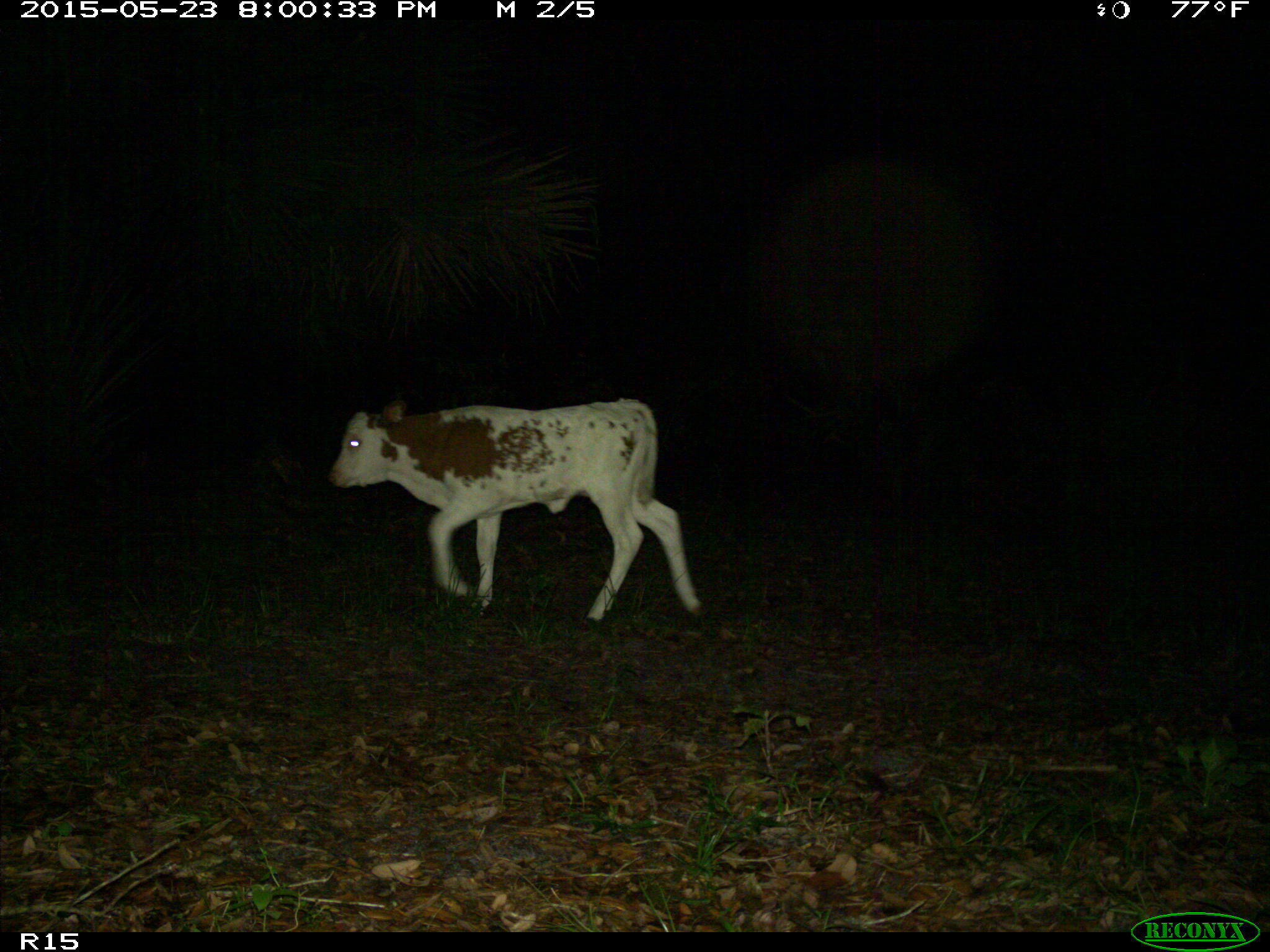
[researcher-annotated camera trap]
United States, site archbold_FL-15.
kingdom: Animalia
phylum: Chordata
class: Mammalia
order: Artiodactyla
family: Bovidae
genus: Bos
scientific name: Bos taurus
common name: domestic cow